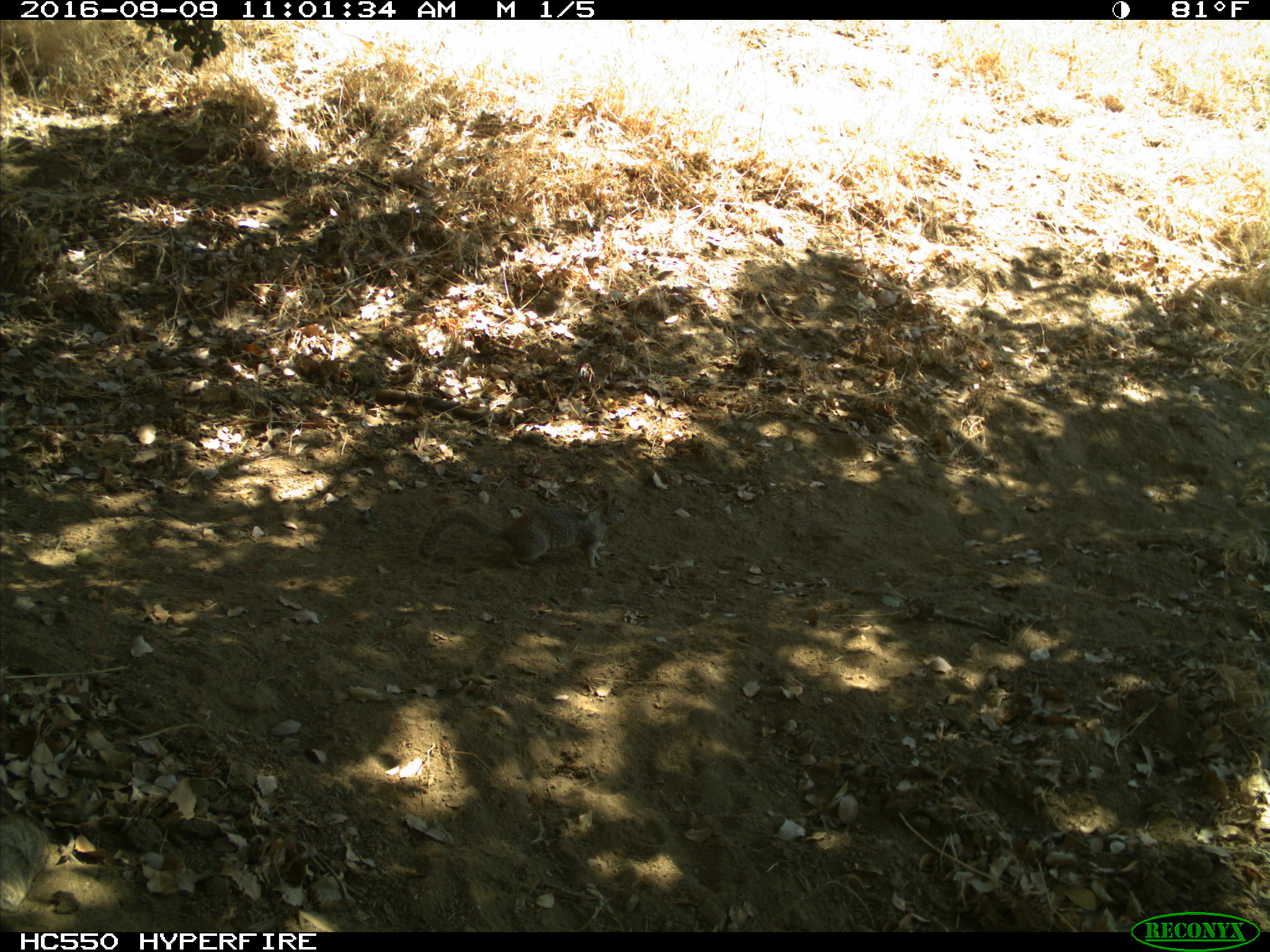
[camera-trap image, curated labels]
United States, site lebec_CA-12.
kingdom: Animalia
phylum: Chordata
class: Mammalia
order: Rodentia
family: Sciuridae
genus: Otospermophilus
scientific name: Otospermophilus beecheyi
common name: california ground squirrel